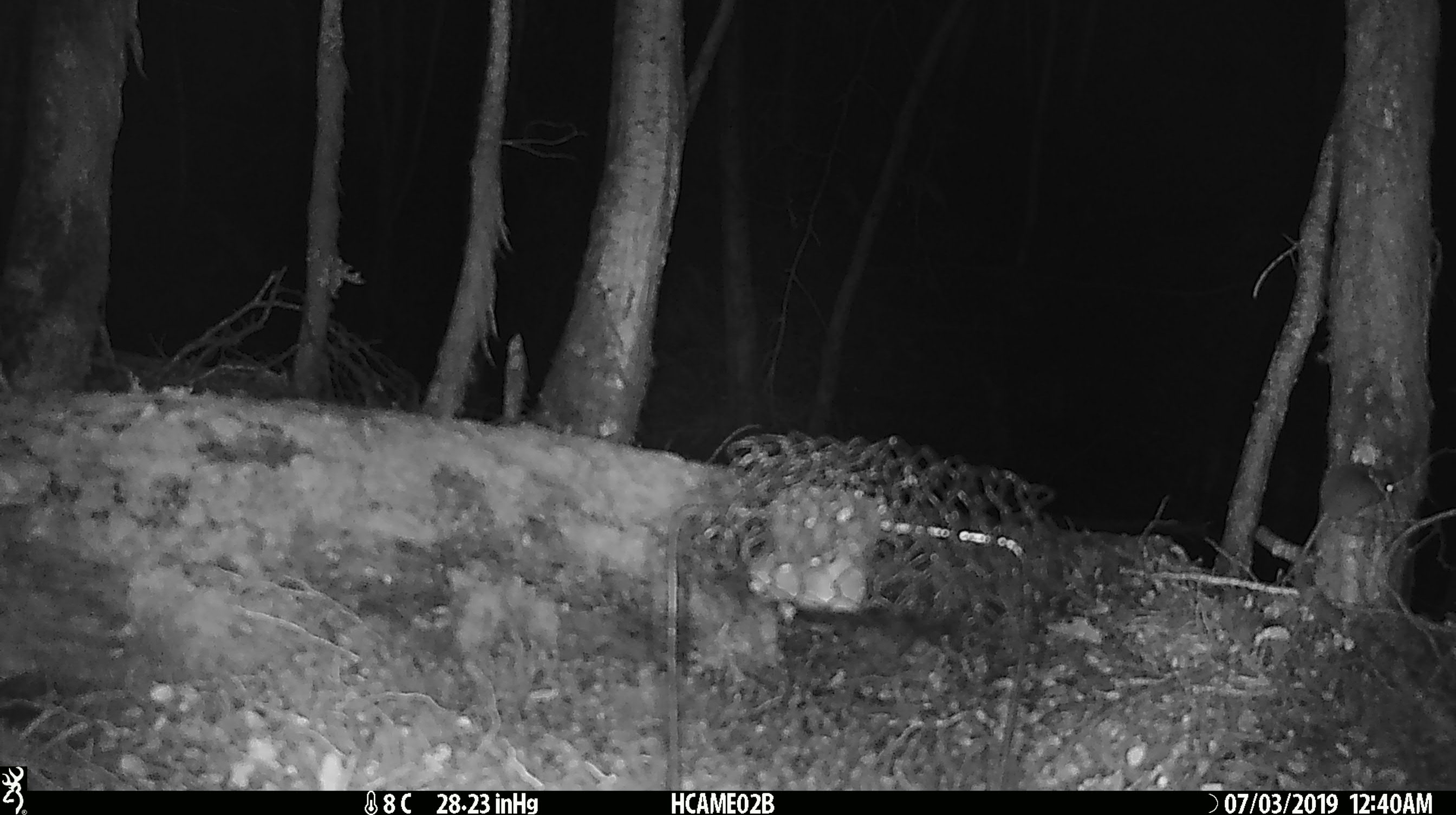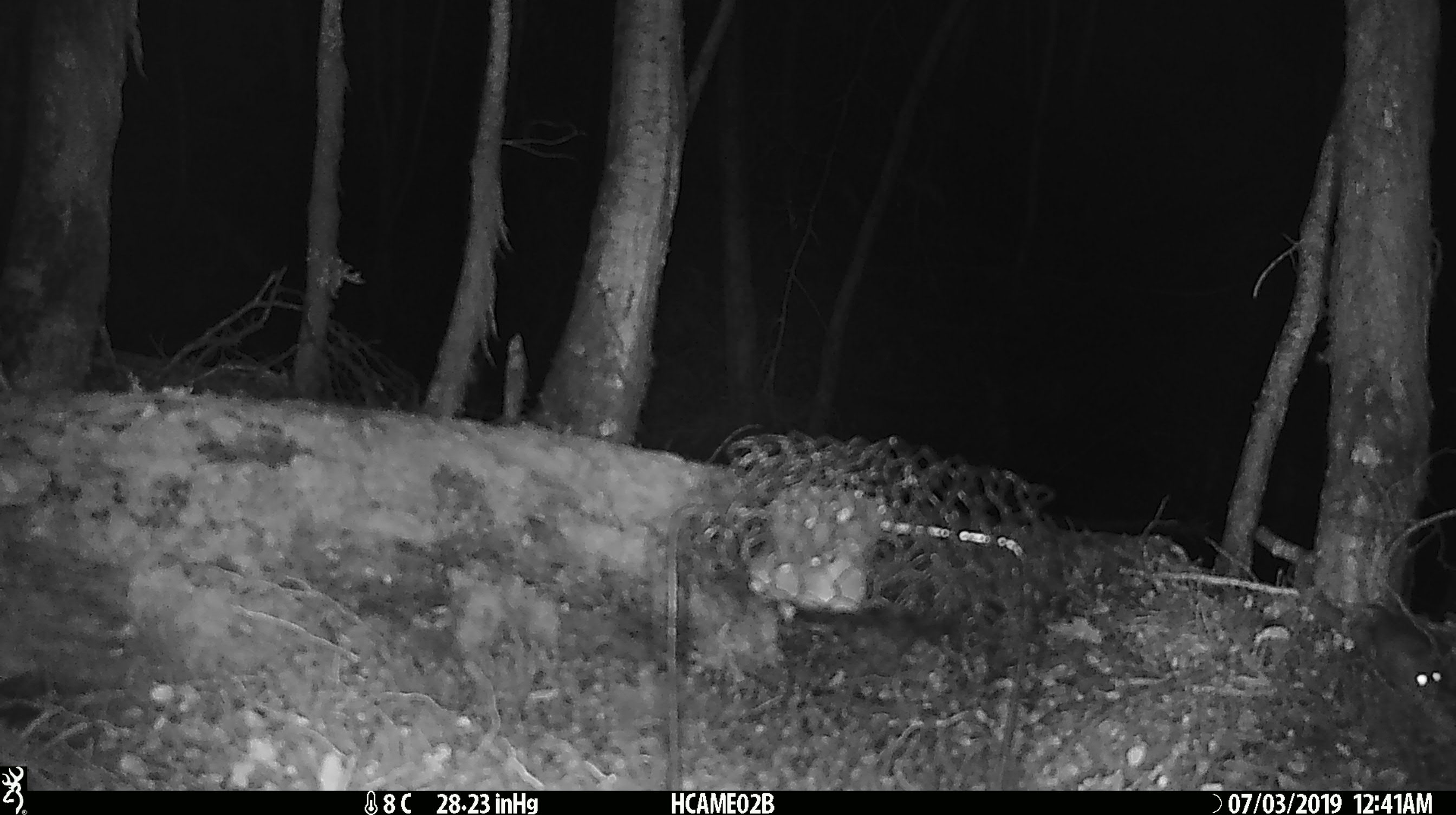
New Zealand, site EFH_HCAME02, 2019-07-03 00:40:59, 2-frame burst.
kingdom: Animalia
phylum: Chordata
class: Mammalia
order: Rodentia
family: Muridae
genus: Mus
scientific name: Mus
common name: mouse